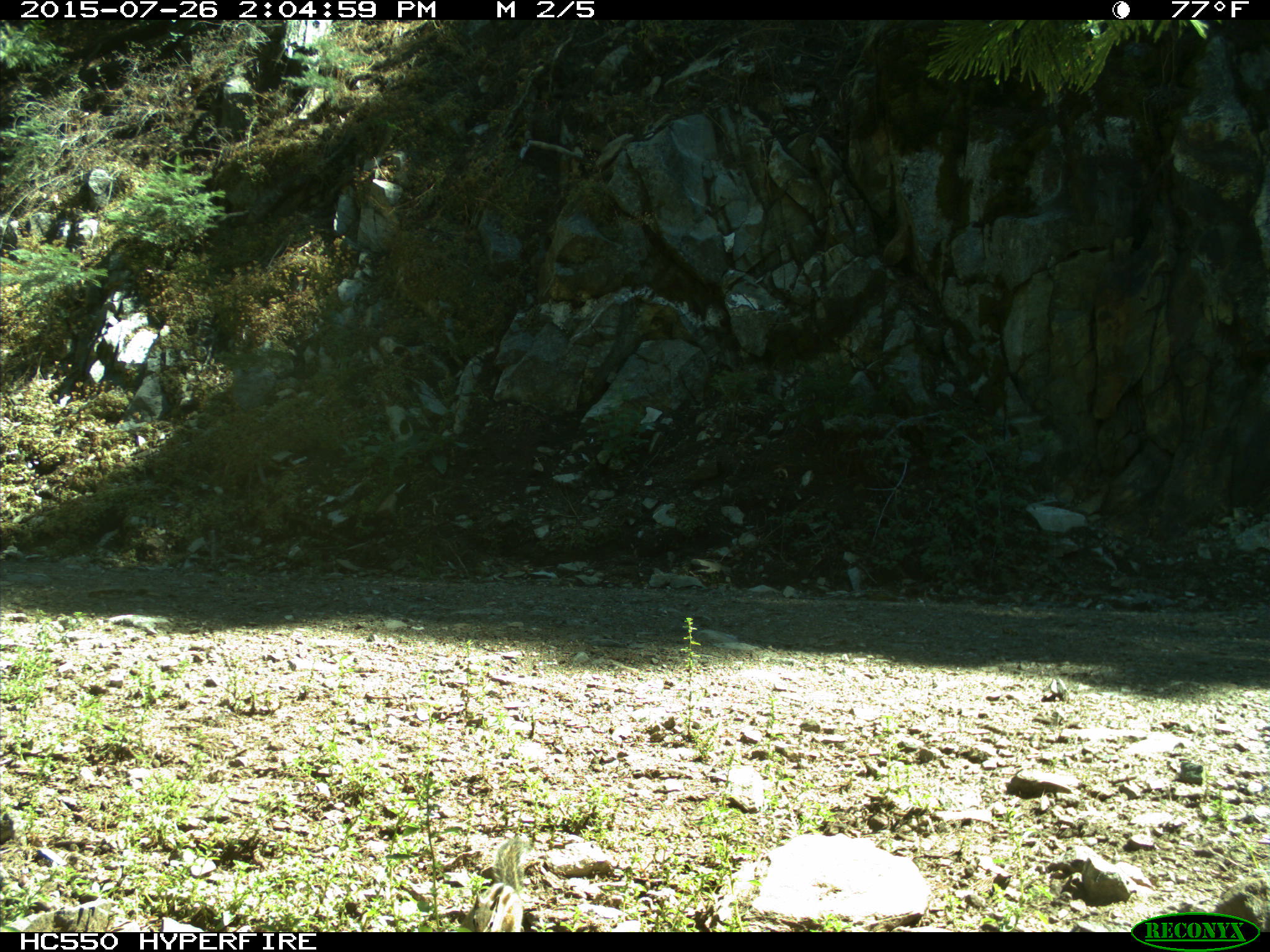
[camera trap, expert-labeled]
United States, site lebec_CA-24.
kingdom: Animalia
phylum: Chordata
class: Mammalia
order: Rodentia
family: Sciuridae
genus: Tamias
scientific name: Tamias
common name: chipmunk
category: unidentified chipmunk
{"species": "unidentified chipmunk (chipmunk) (Tamias)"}